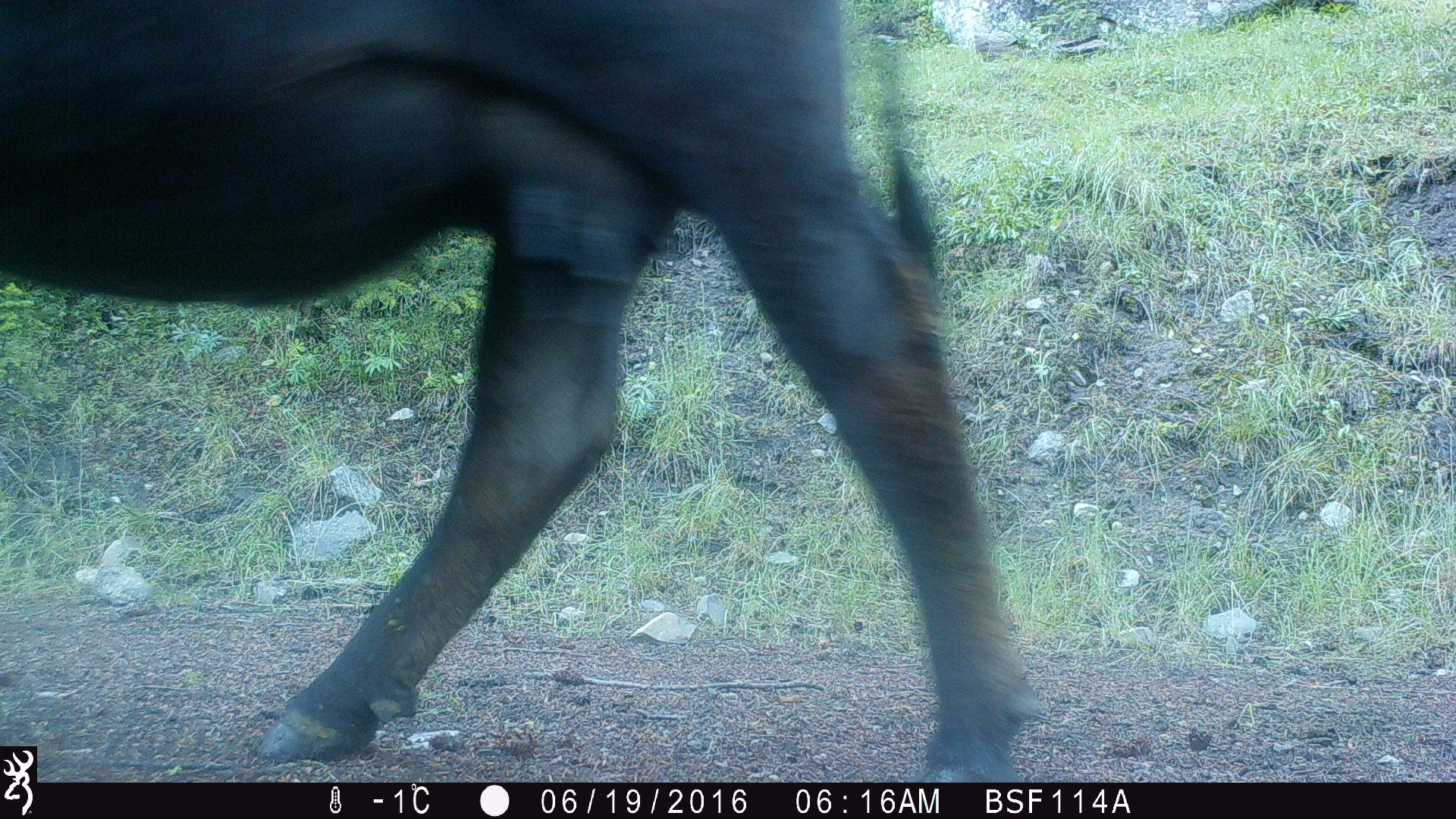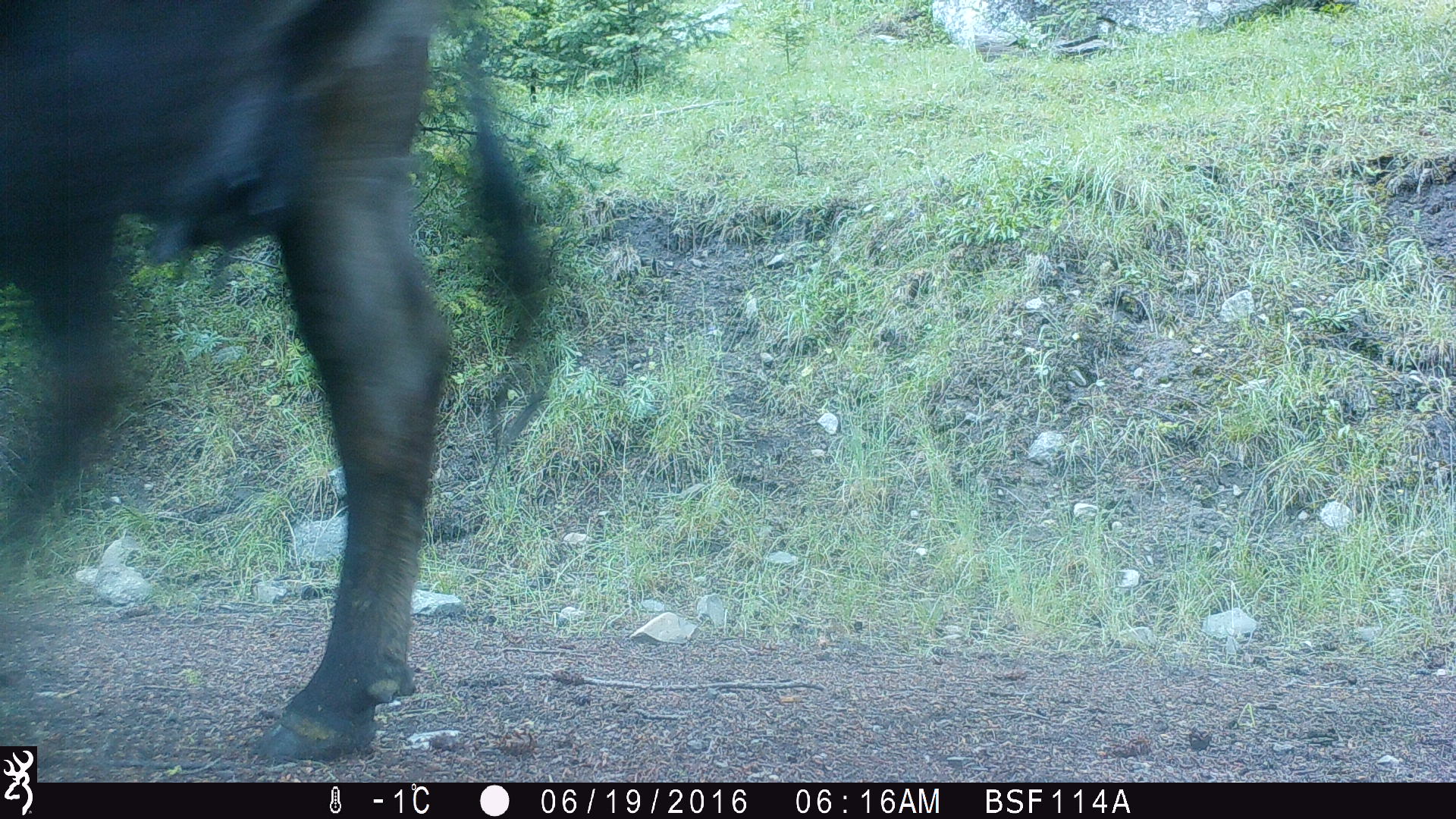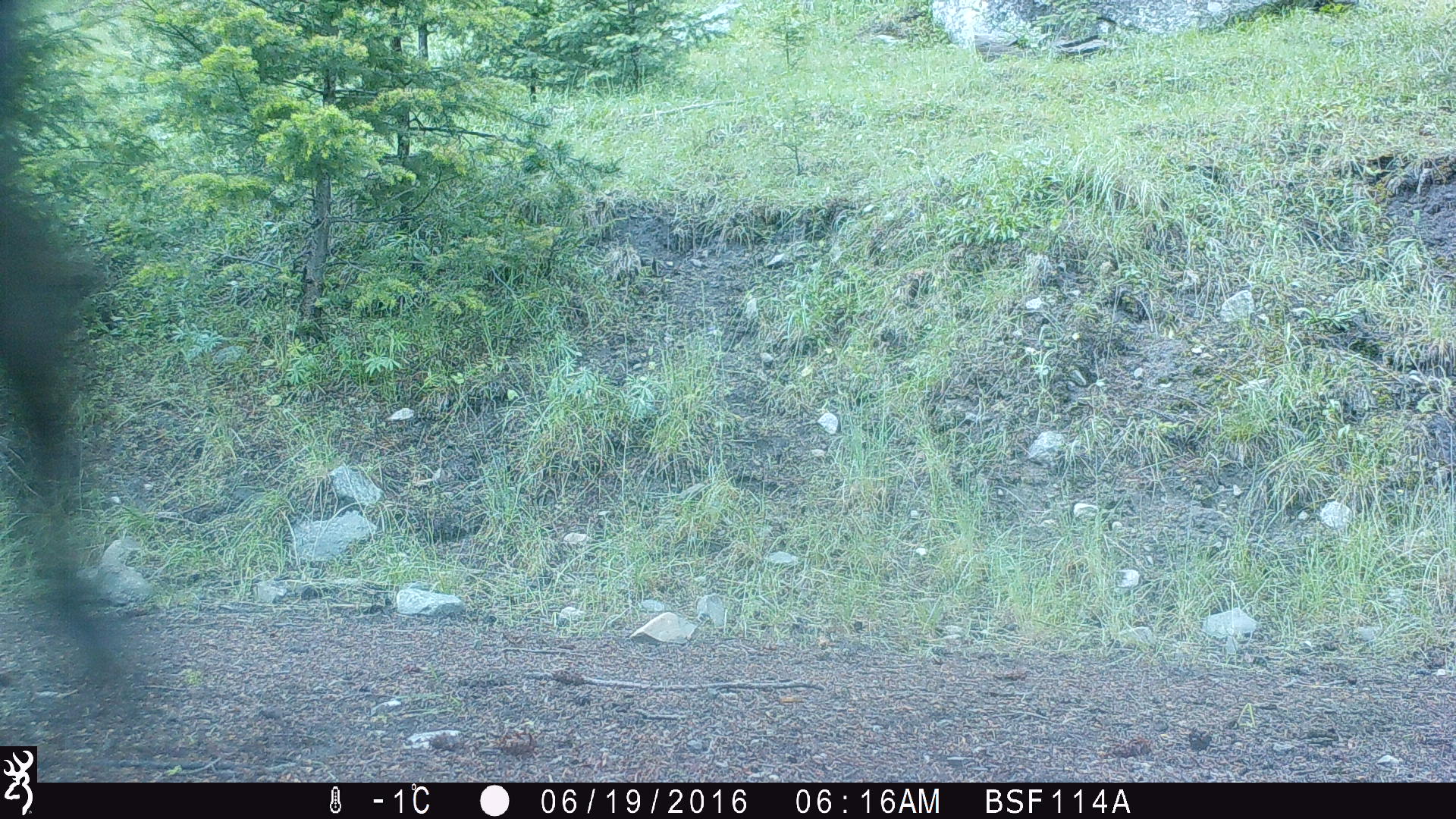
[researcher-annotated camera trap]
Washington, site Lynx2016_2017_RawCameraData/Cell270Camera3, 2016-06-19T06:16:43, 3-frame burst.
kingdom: Animalia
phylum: Chordata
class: Mammalia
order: Artiodactyla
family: Bovidae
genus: Bos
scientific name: Bos taurus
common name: domestic cattle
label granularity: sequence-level